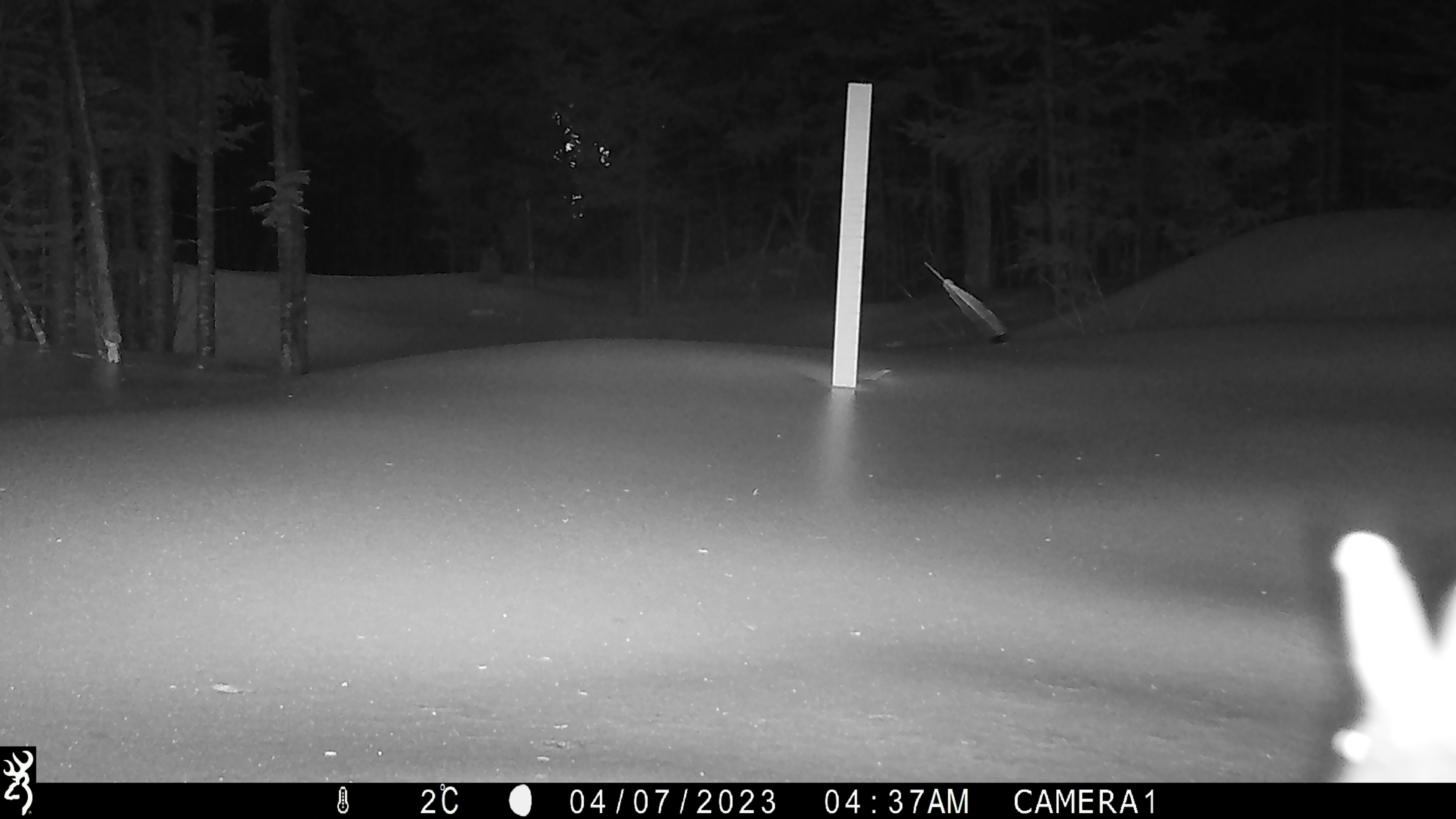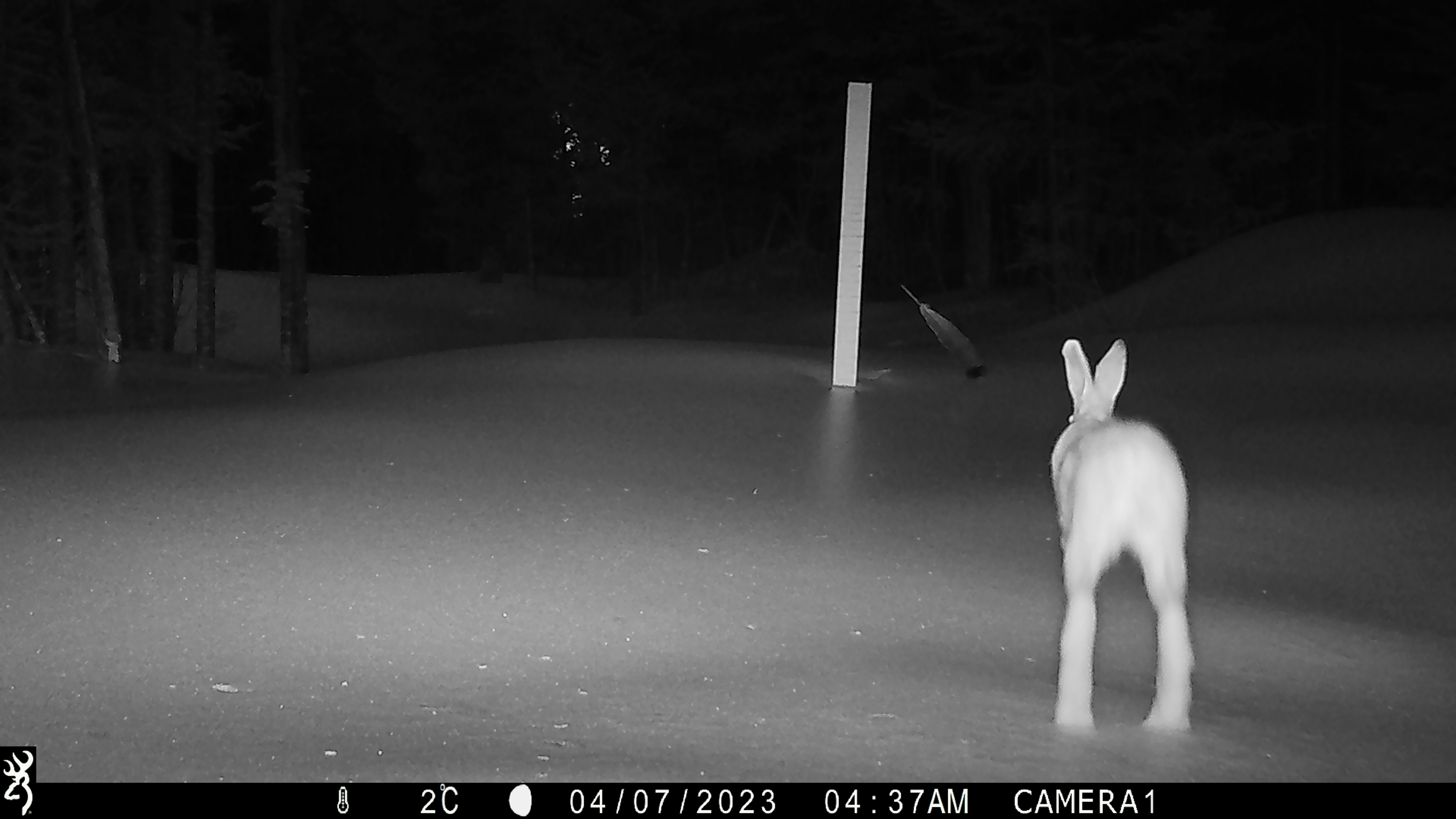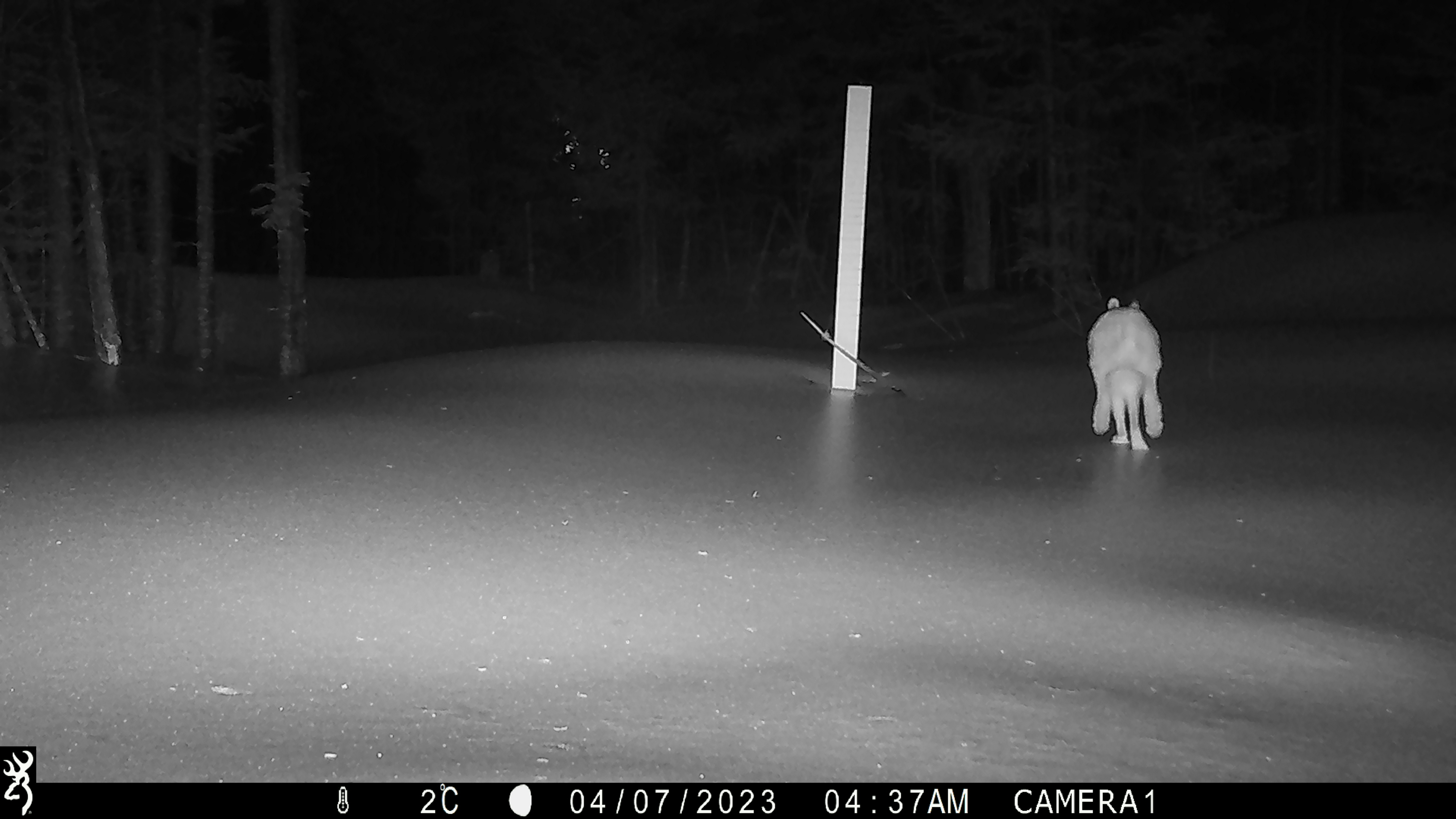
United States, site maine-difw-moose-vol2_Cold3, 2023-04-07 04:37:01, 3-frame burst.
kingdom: Animalia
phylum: Chordata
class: Mammalia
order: Lagomorpha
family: Leporidae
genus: Lepus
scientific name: Lepus americanus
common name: snowshoe hare